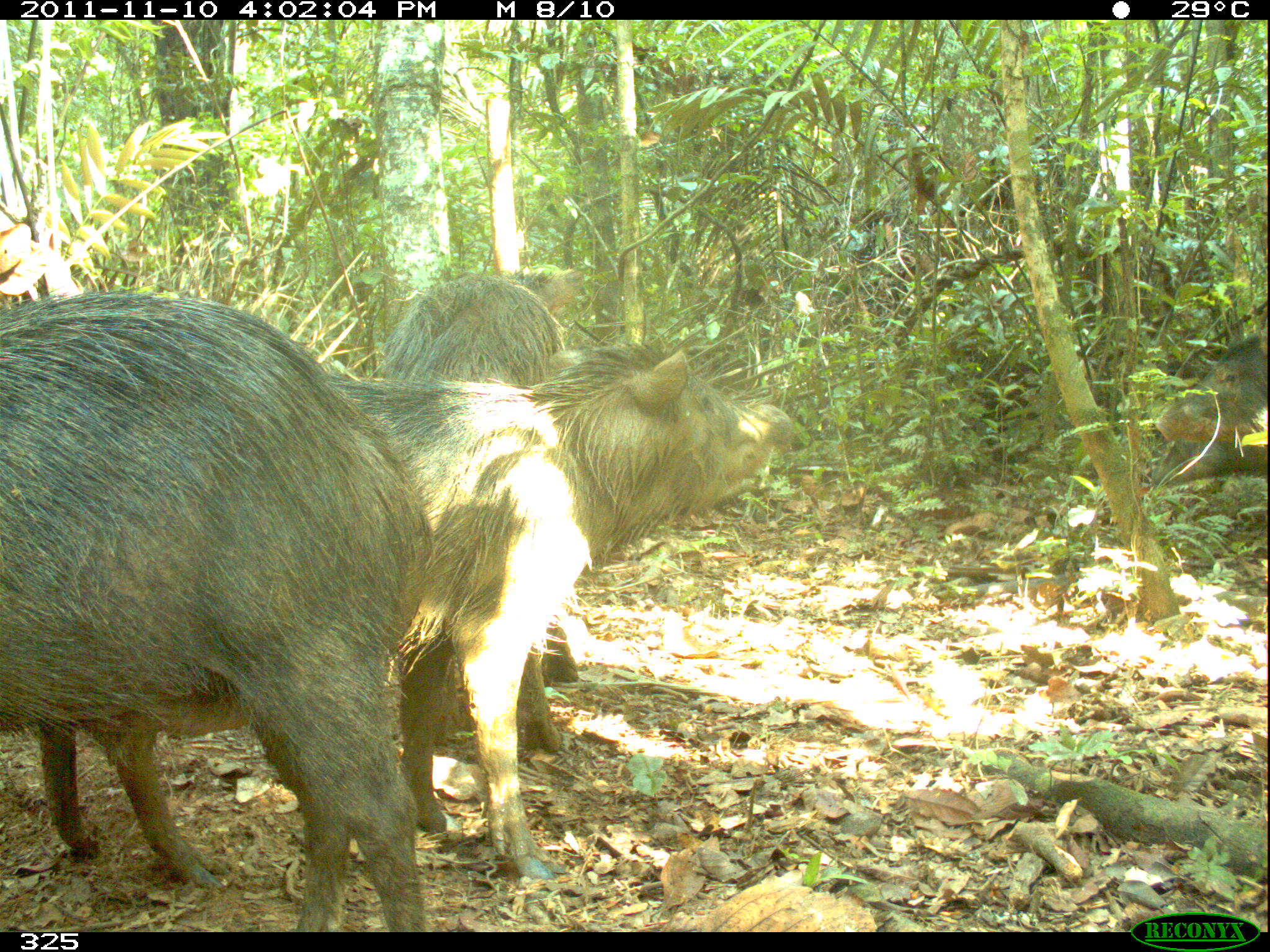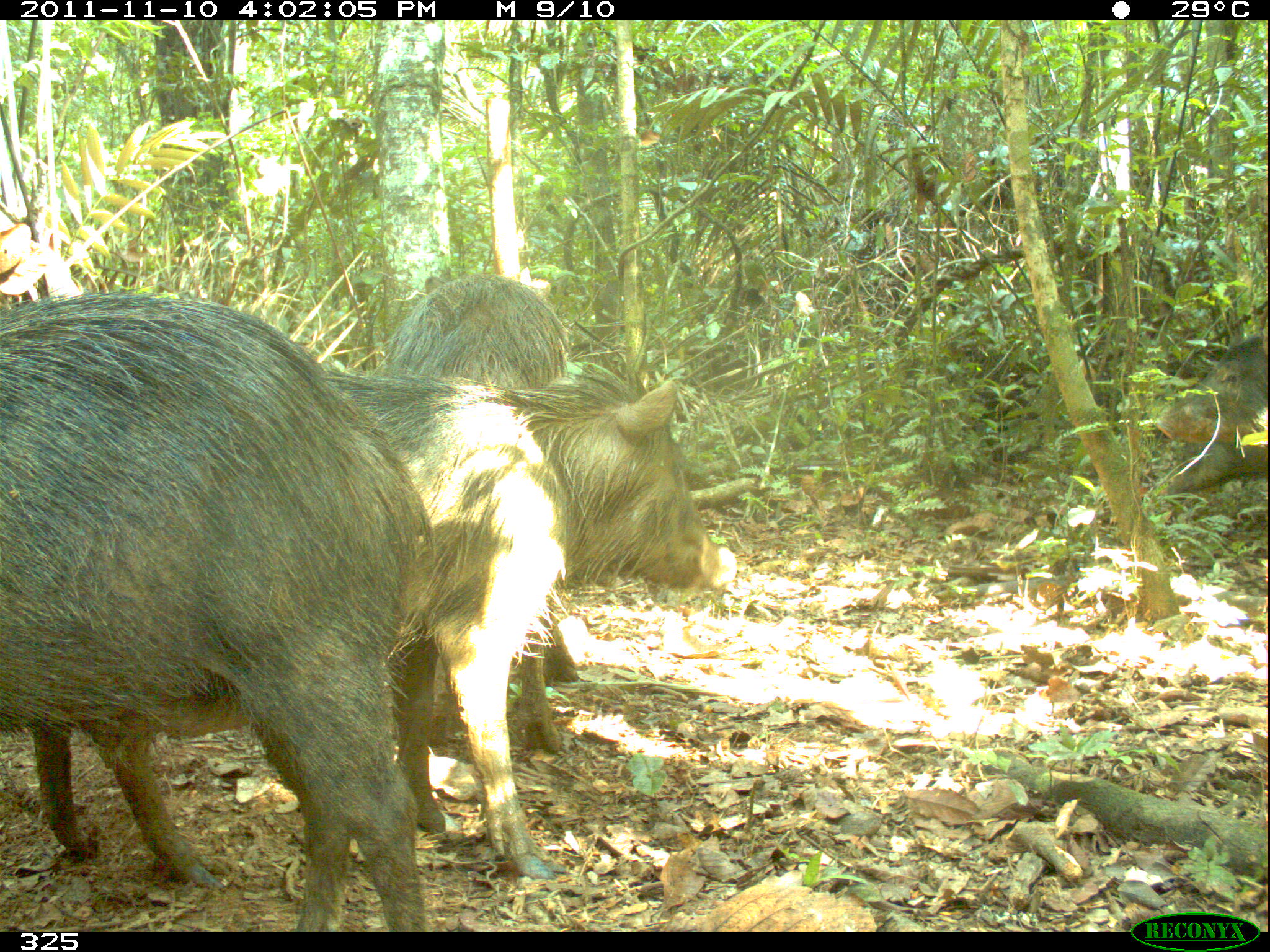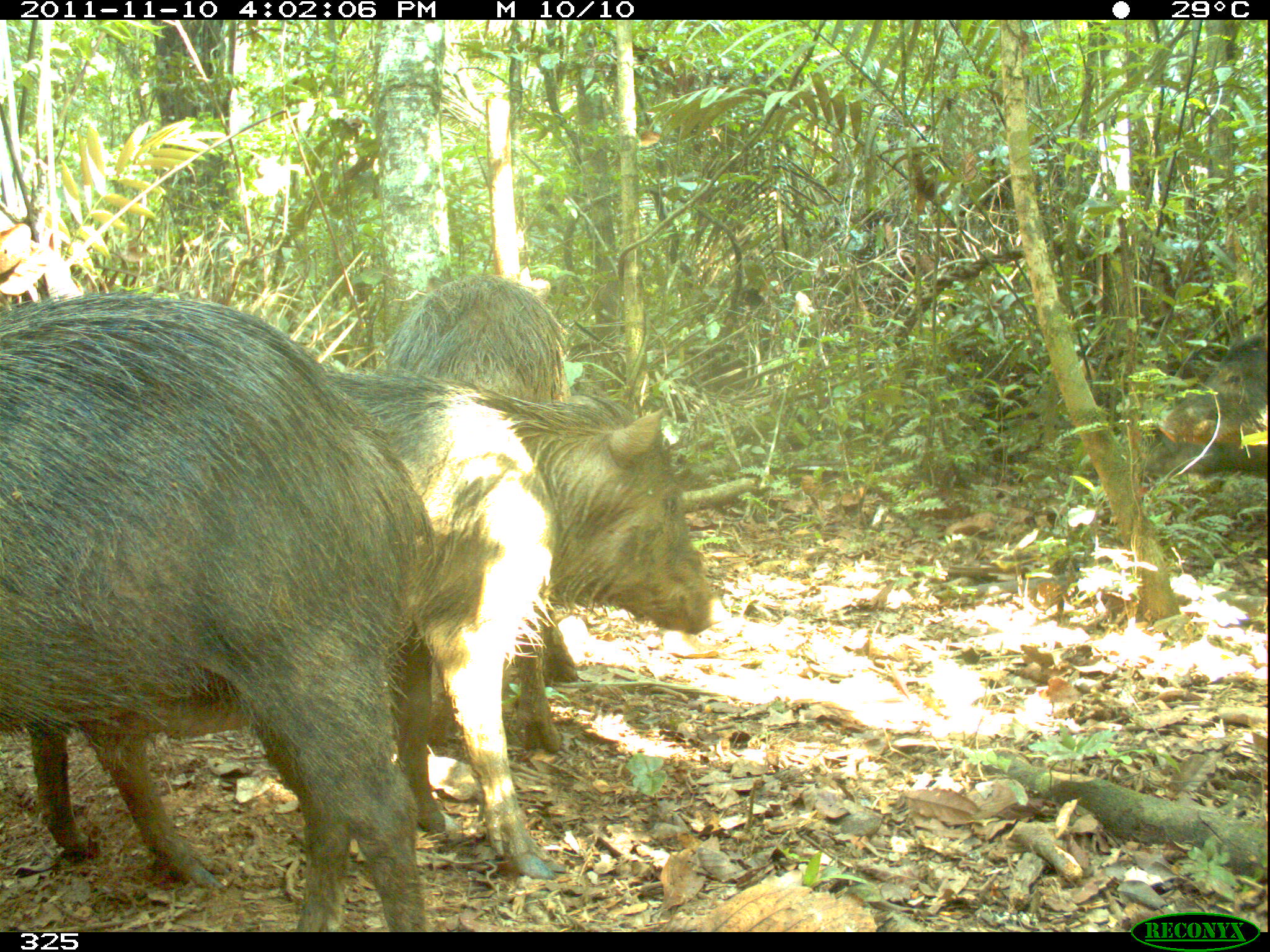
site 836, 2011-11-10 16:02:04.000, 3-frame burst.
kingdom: Animalia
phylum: Chordata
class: Mammalia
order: Artiodactyla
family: Tayassuidae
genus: Tayassu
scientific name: Tayassu pecari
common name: white-lipped peccary